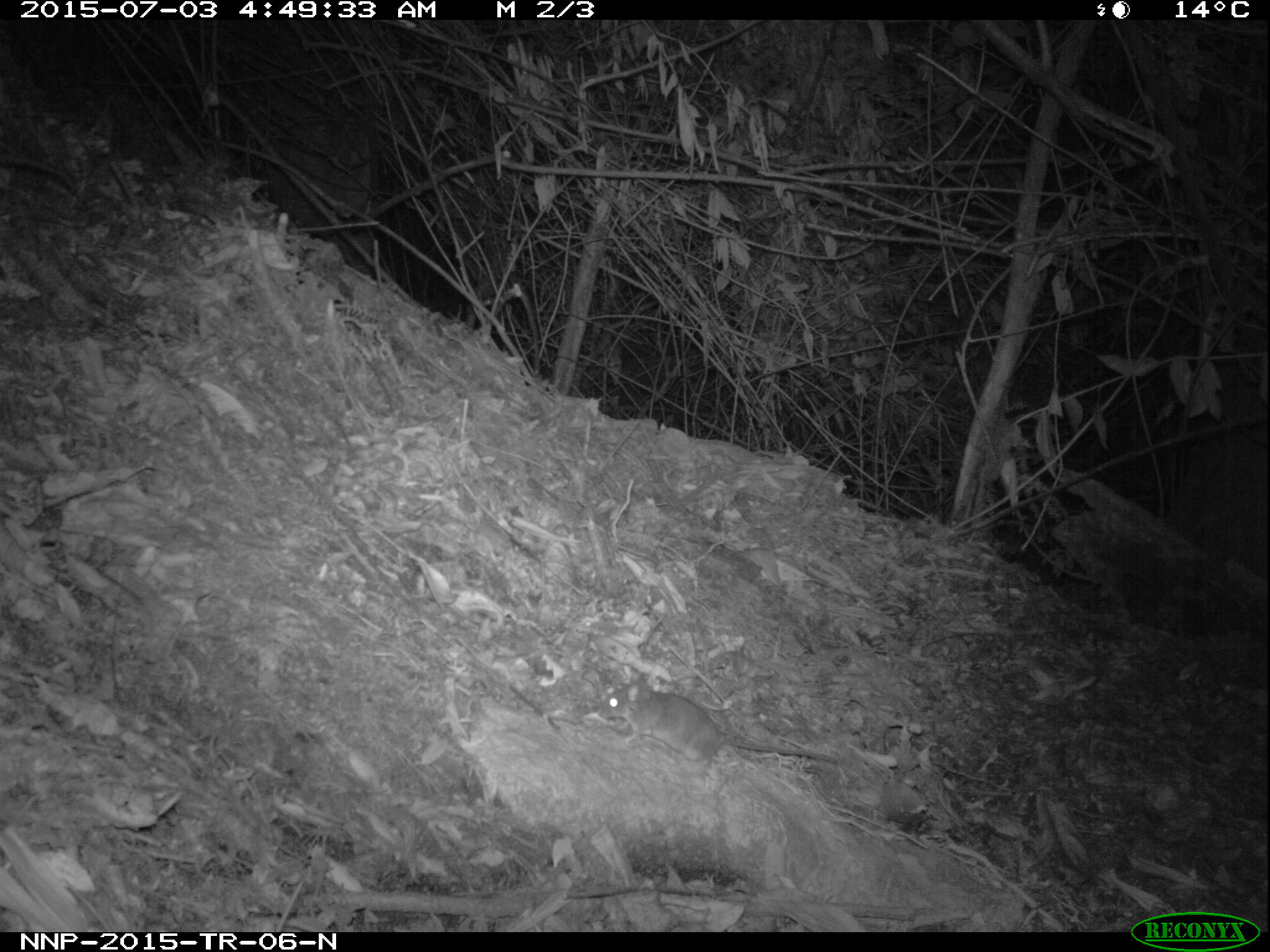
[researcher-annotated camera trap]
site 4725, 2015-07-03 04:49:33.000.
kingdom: Animalia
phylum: Chordata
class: Mammalia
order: Rodentia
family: Nesomyidae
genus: Cricetomys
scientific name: Cricetomys gambianus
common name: african giant pouched rat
Cricetomys gambianus (african giant pouched rat), count 1.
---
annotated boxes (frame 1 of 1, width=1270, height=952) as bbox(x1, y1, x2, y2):
cricetomys gambianus: bbox(596, 677, 838, 765)